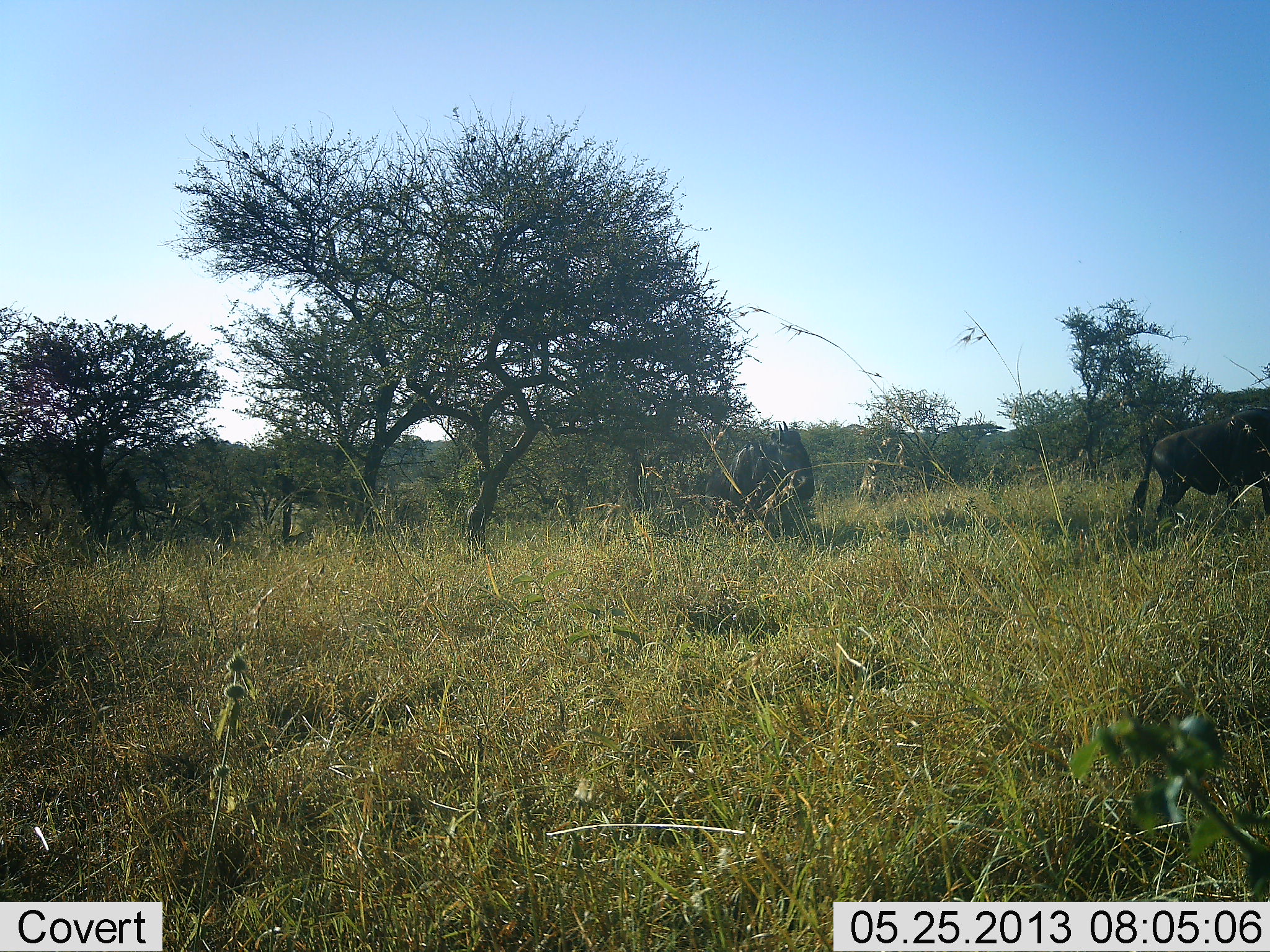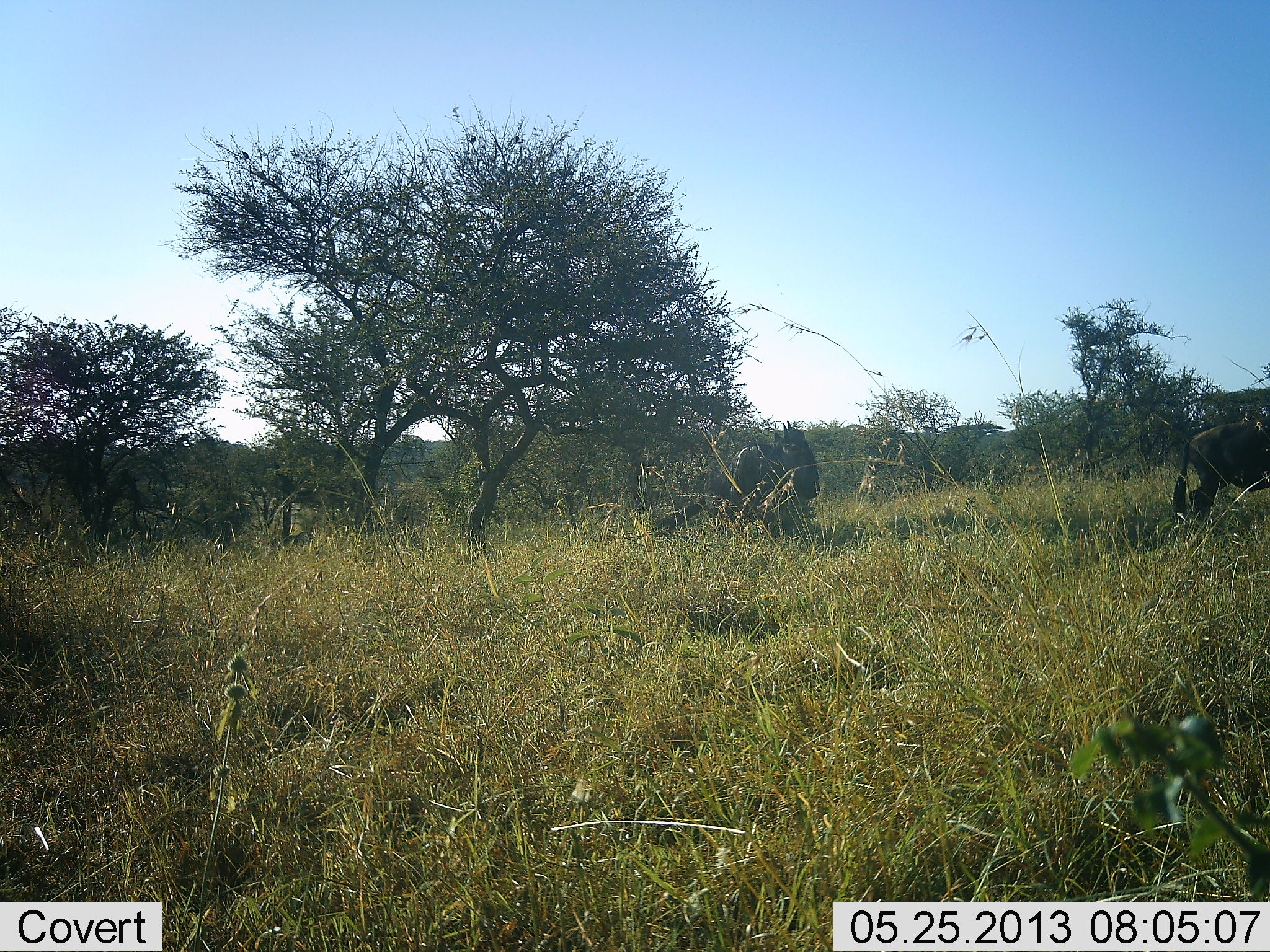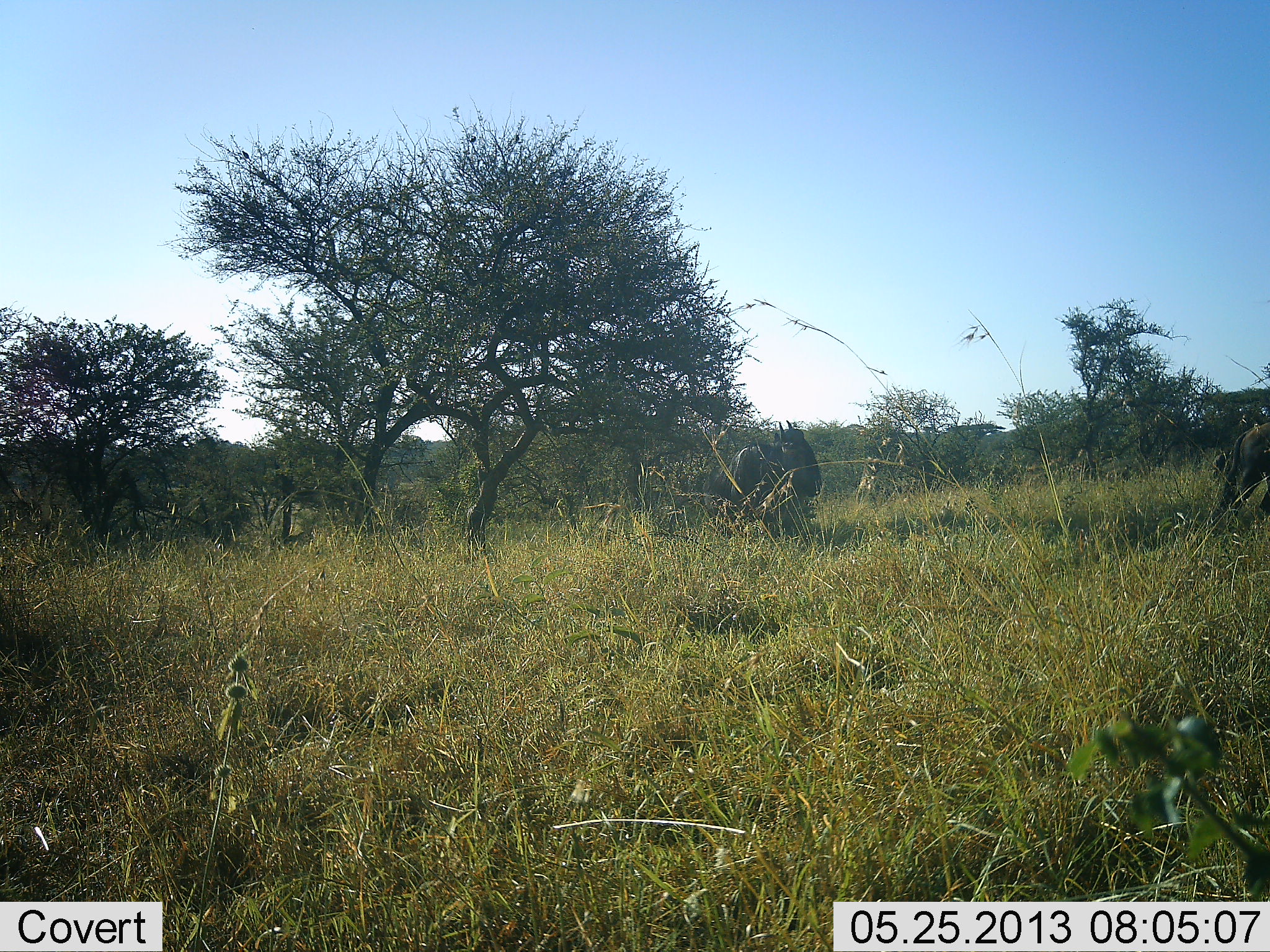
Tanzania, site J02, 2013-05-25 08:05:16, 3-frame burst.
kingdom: Animalia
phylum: Chordata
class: Mammalia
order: Artiodactyla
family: Bovidae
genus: Connochaetes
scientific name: Connochaetes taurinus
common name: blue wildebeest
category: wildebeest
Wildebeest (blue wildebeest) (Connochaetes taurinus), count 2. Behavior (volunteer vote fractions): standing 54%, resting 15%, moving 69%, interacting 0%. Young present (vote fraction): 0%. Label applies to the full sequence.